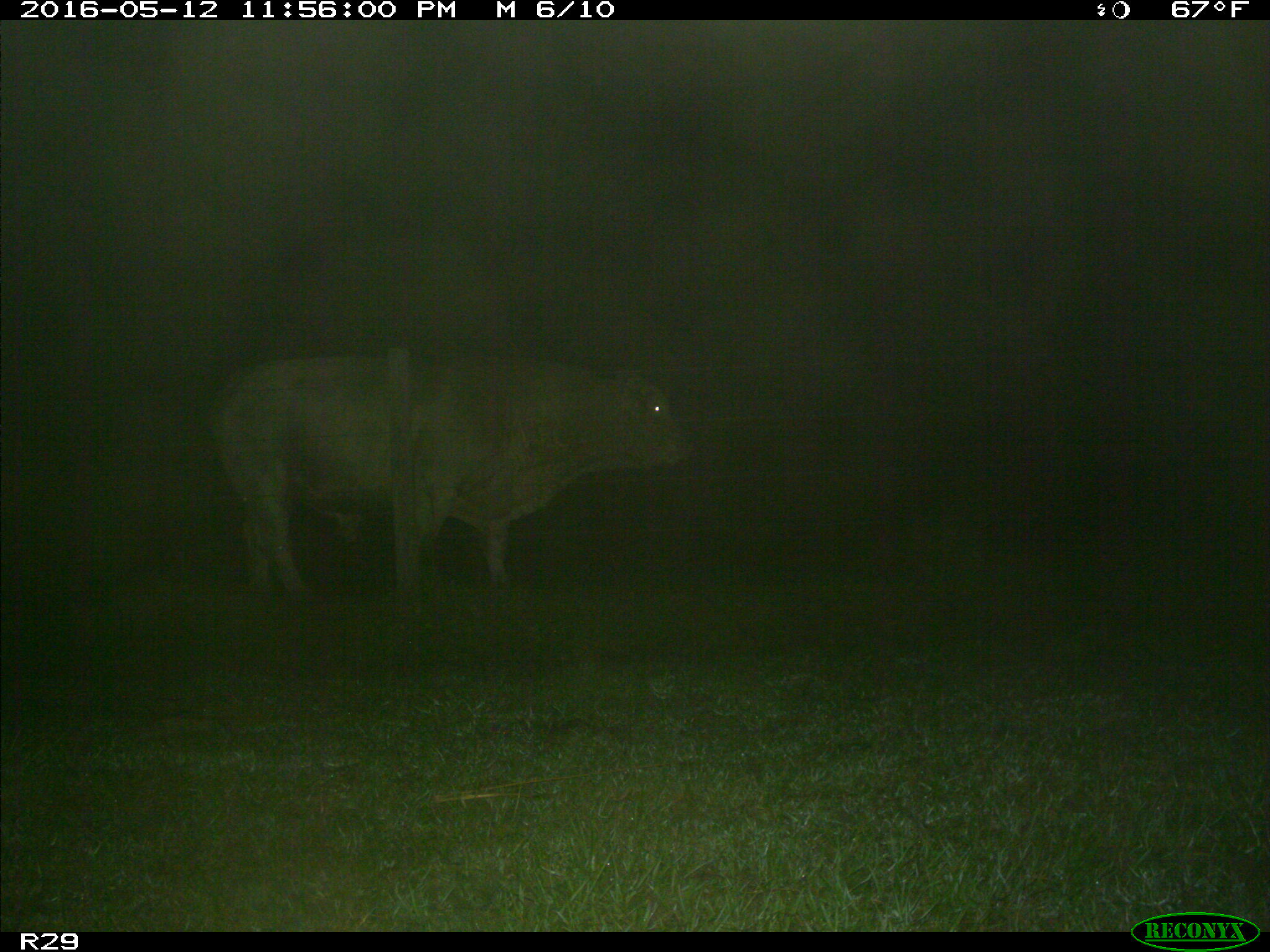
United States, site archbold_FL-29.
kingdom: Animalia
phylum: Chordata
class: Mammalia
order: Artiodactyla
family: Bovidae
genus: Bos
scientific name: Bos taurus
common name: domestic cow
Bos taurus (domestic cow).